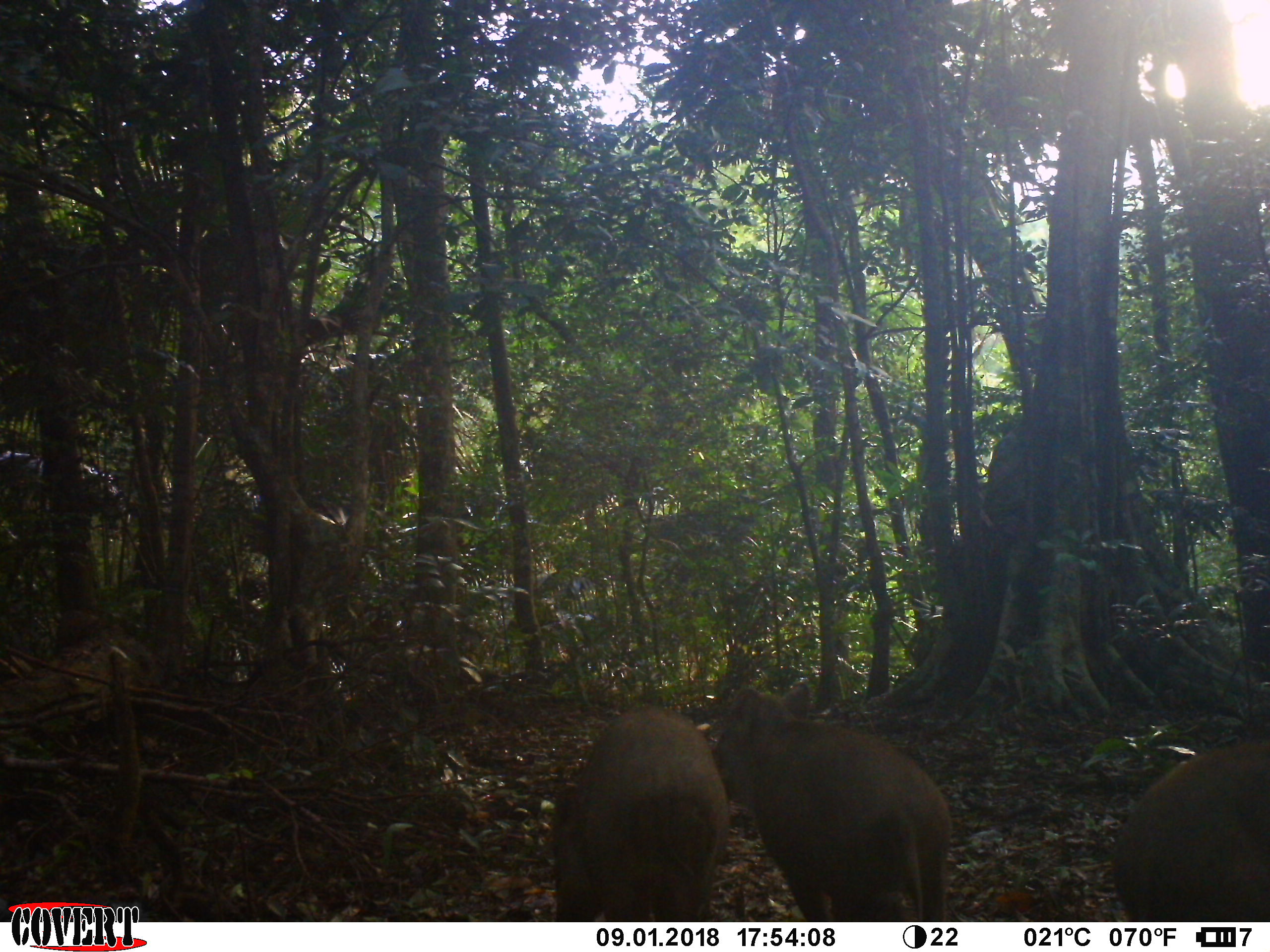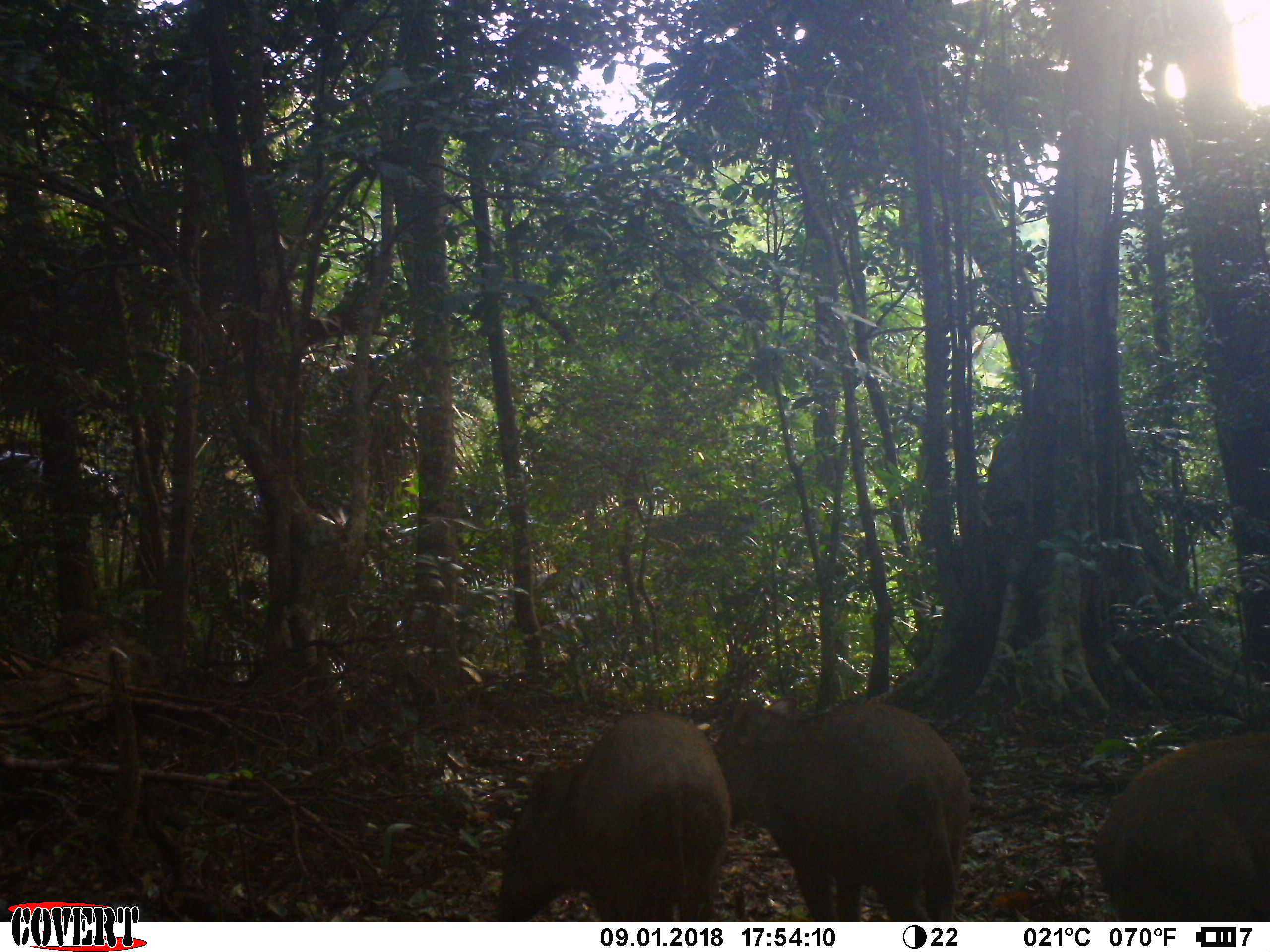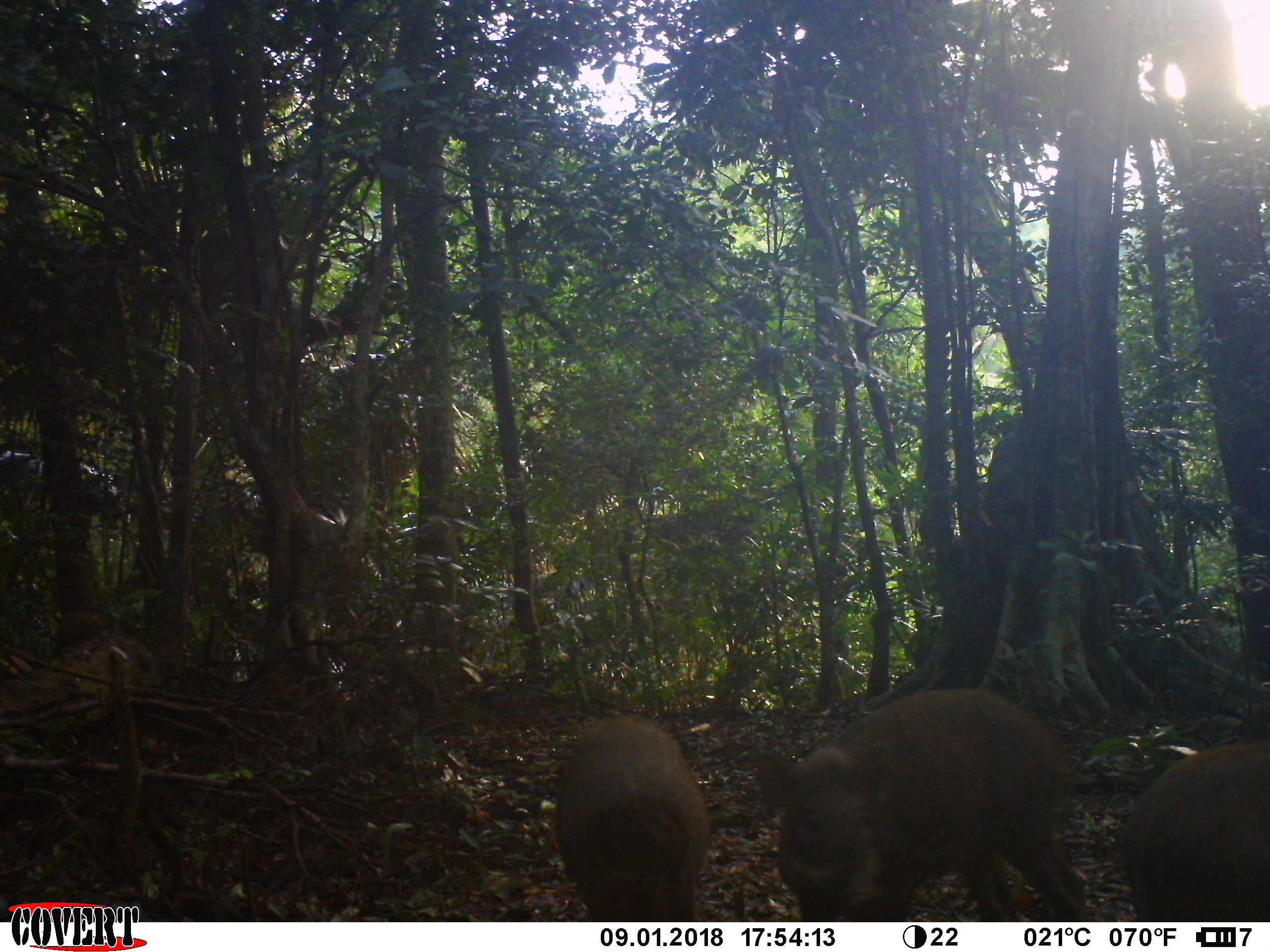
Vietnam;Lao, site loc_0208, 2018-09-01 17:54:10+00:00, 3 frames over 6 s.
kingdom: Animalia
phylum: Chordata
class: Mammalia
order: Artiodactyla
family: Suidae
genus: Sus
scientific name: Sus scrofa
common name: eurasian wild pig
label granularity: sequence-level